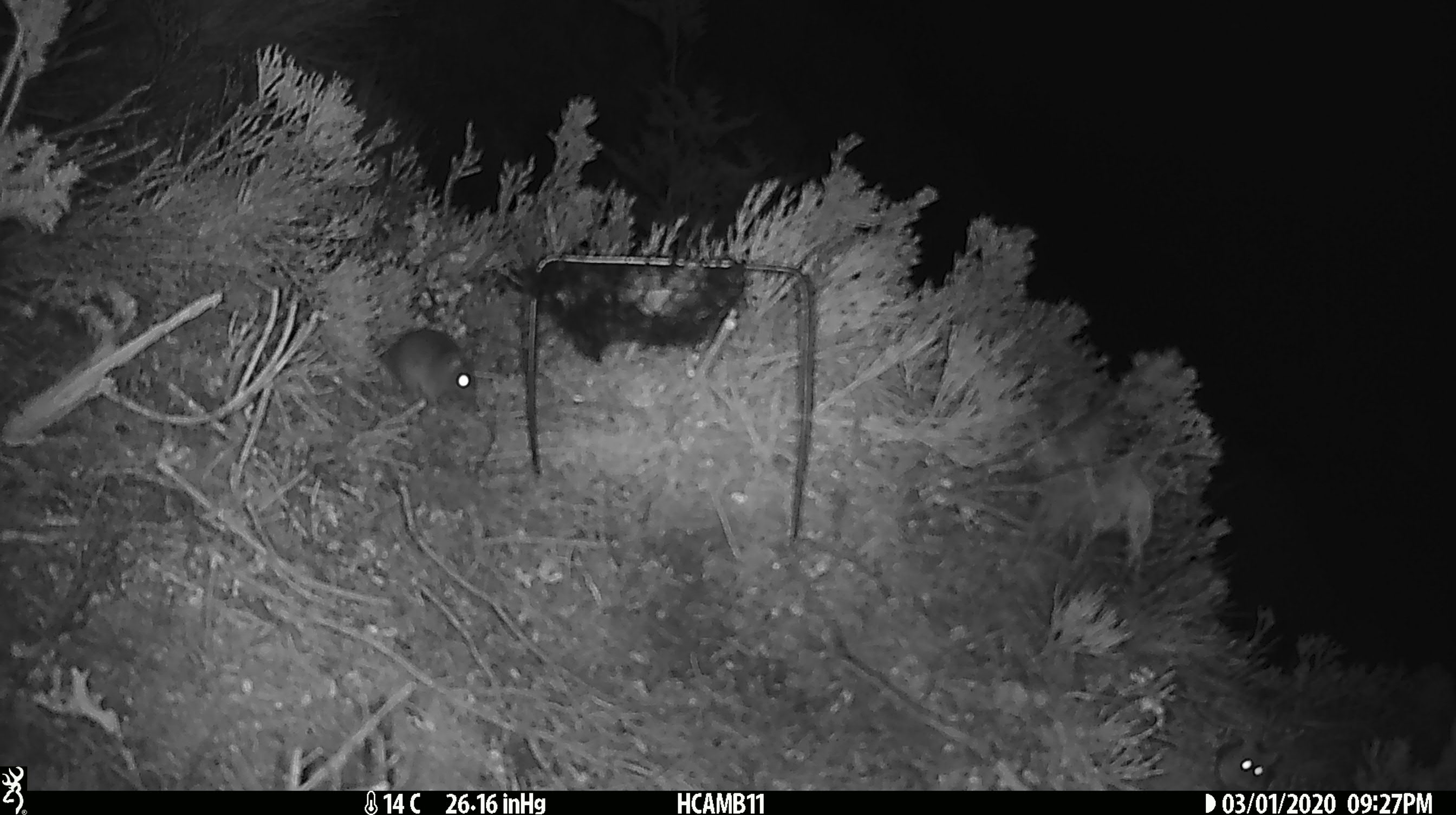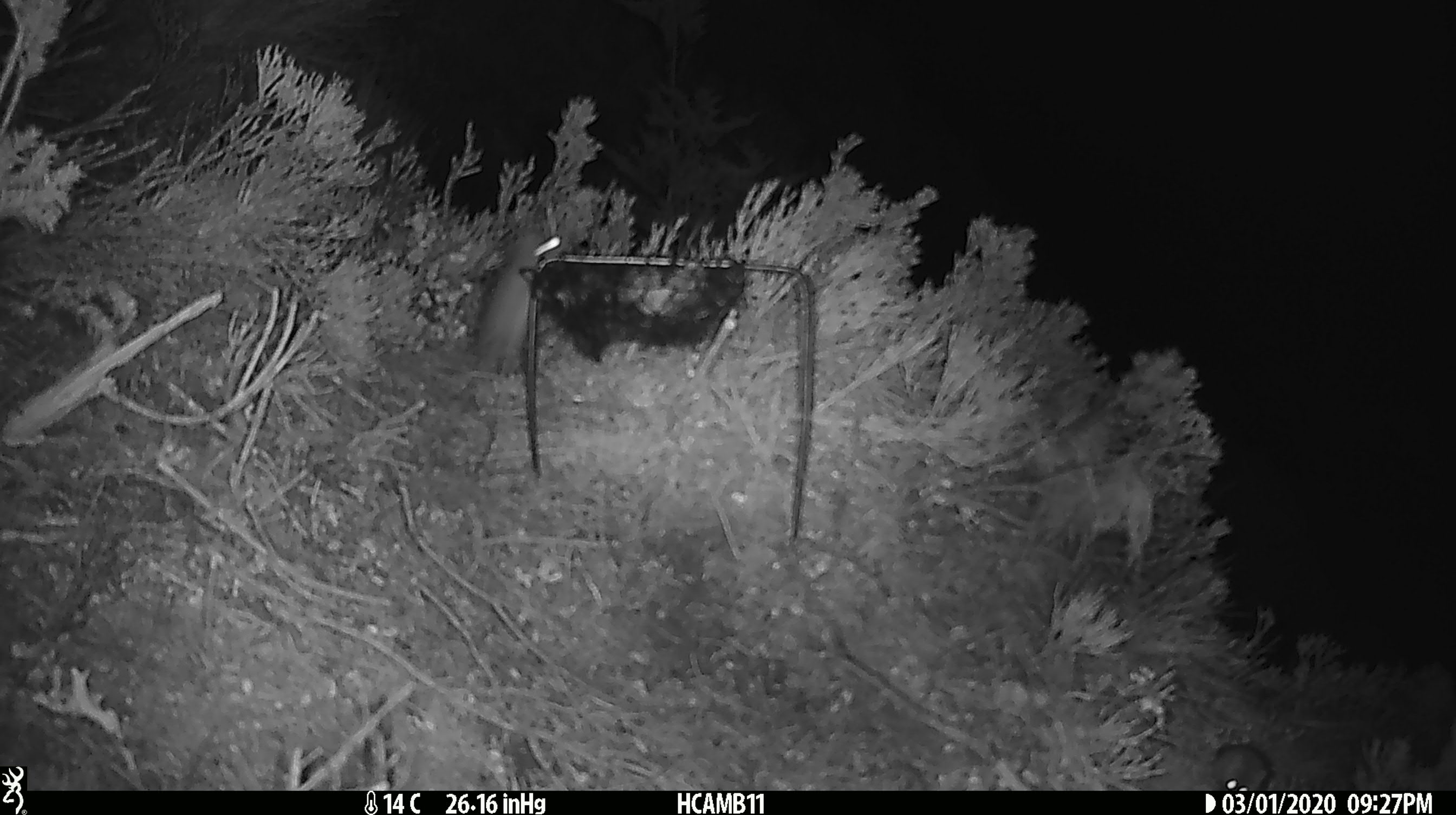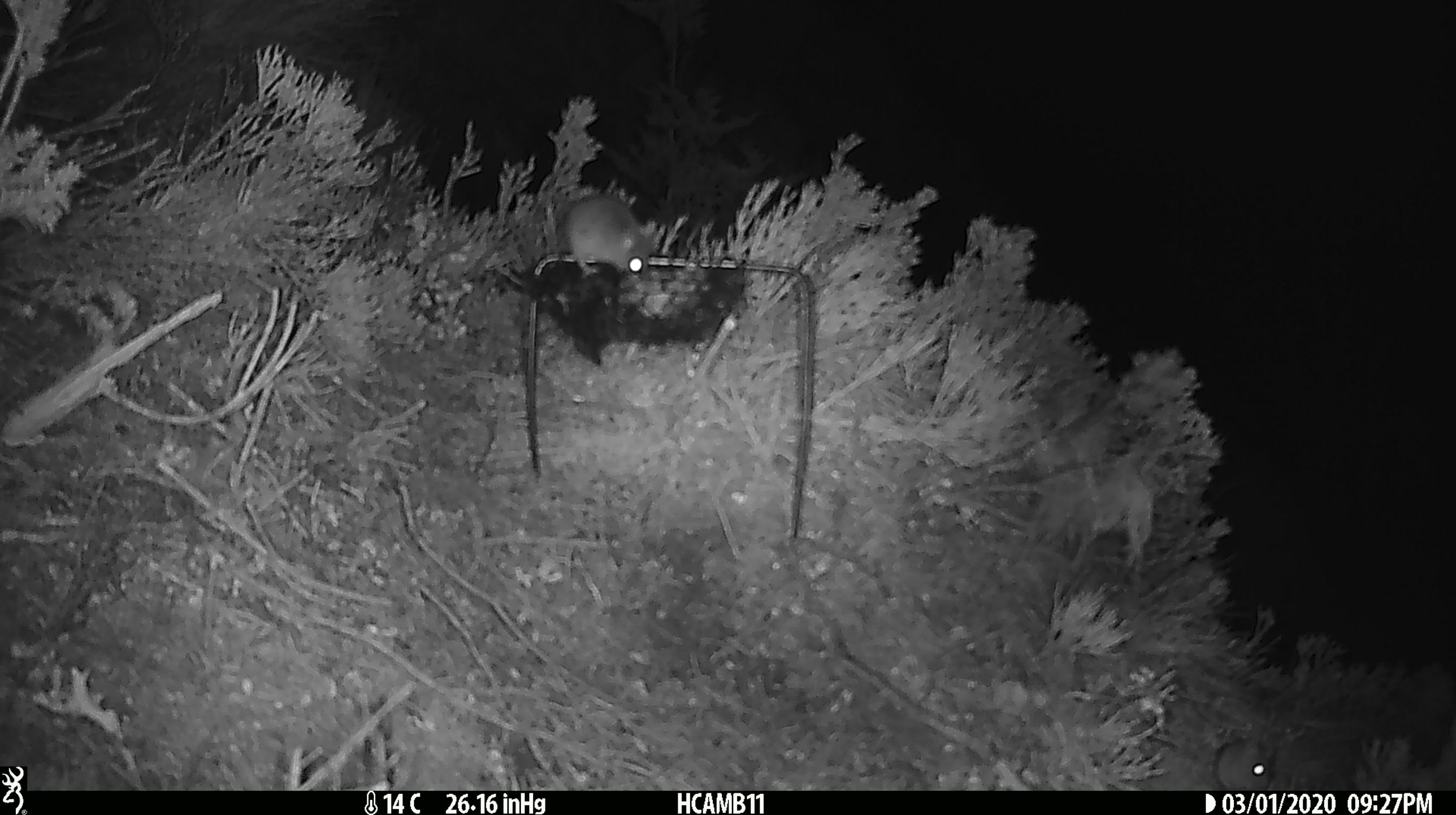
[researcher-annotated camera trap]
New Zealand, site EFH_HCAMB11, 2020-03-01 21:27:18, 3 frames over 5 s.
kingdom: Animalia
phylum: Chordata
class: Mammalia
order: Rodentia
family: Muridae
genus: Mus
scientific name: Mus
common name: mouse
Mouse (Mus).